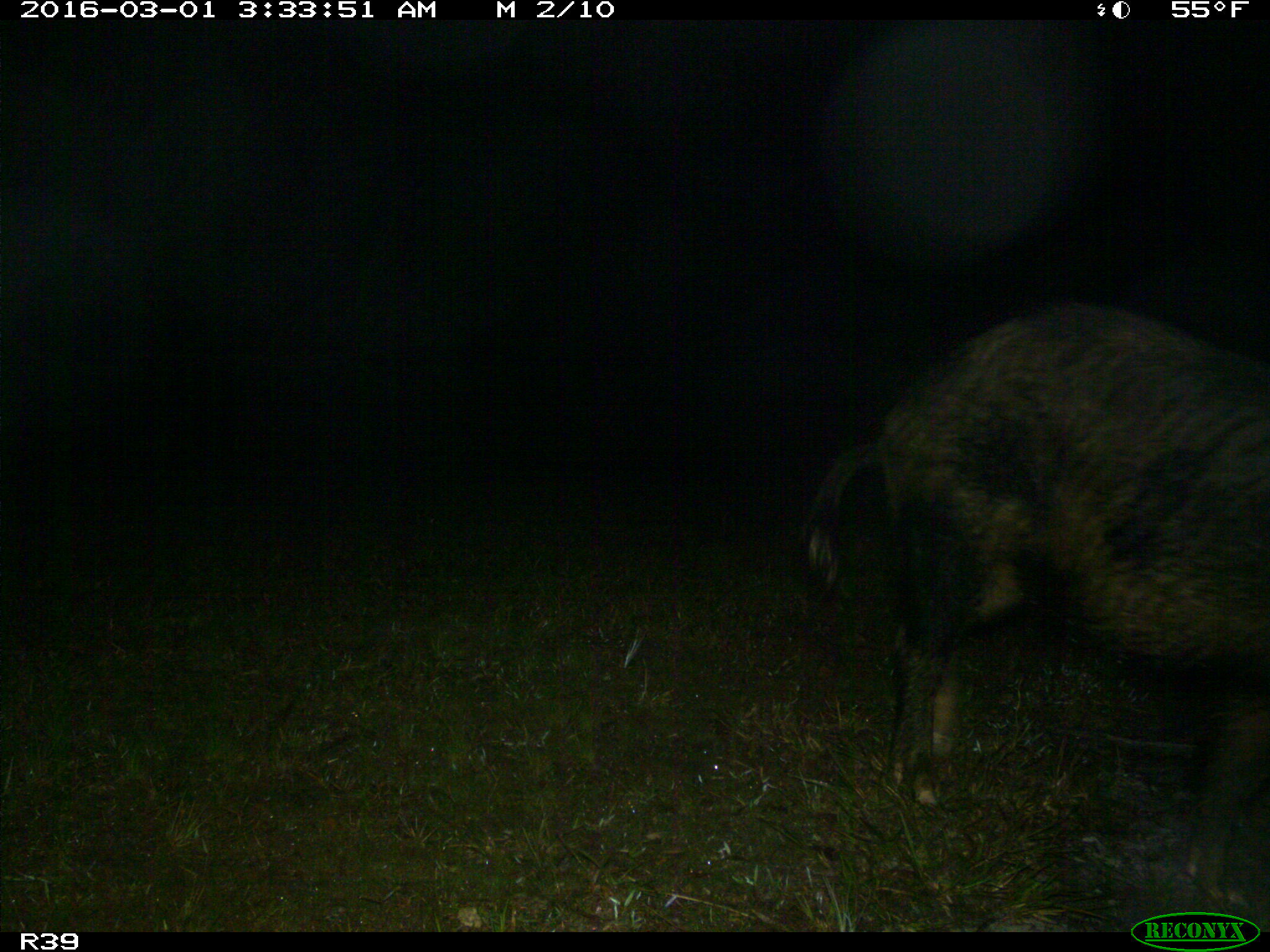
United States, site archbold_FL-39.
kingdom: Animalia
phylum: Chordata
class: Mammalia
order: Artiodactyla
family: Suidae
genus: Sus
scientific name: Sus scrofa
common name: wild boar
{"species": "Sus scrofa (wild boar)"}